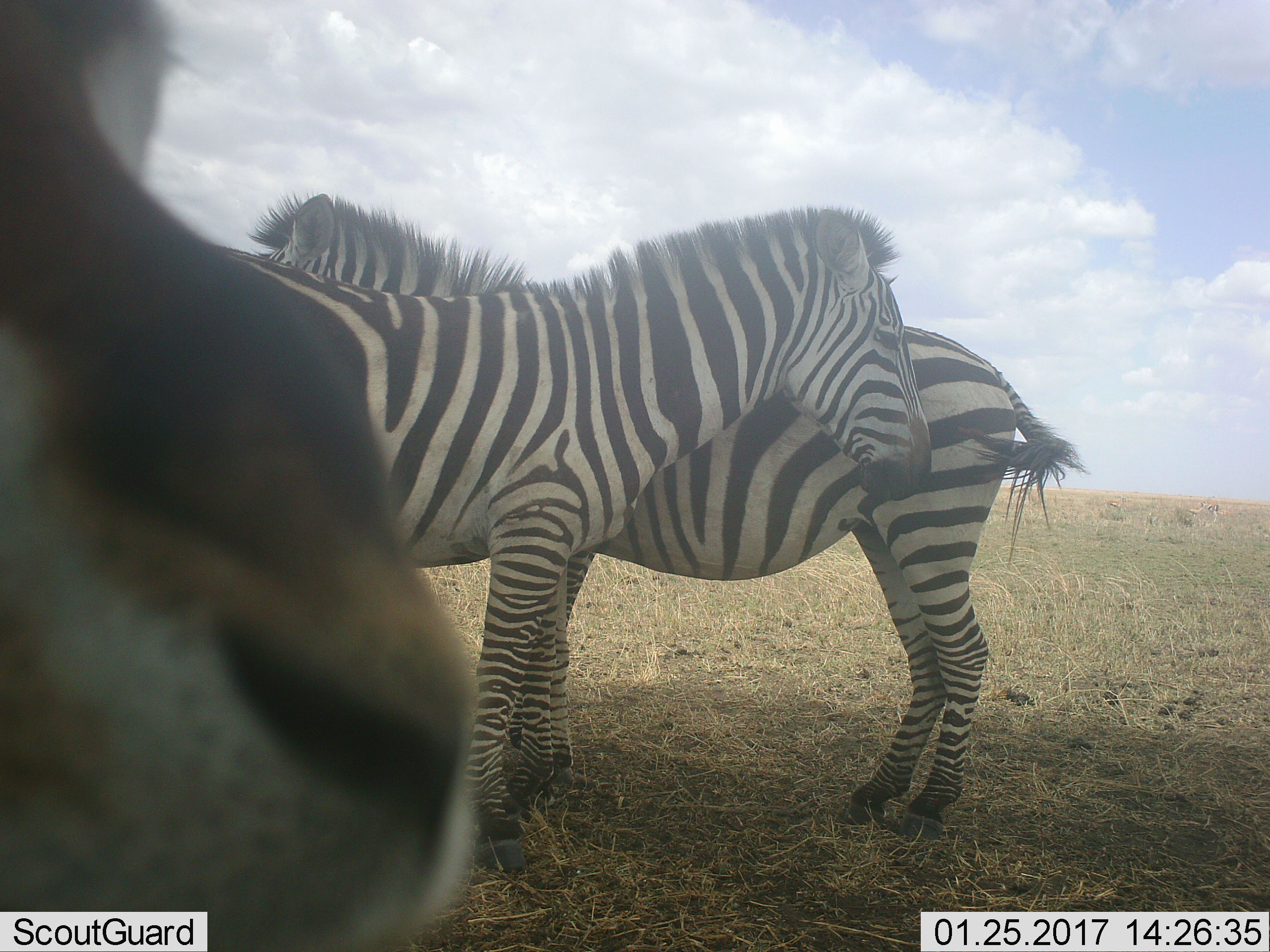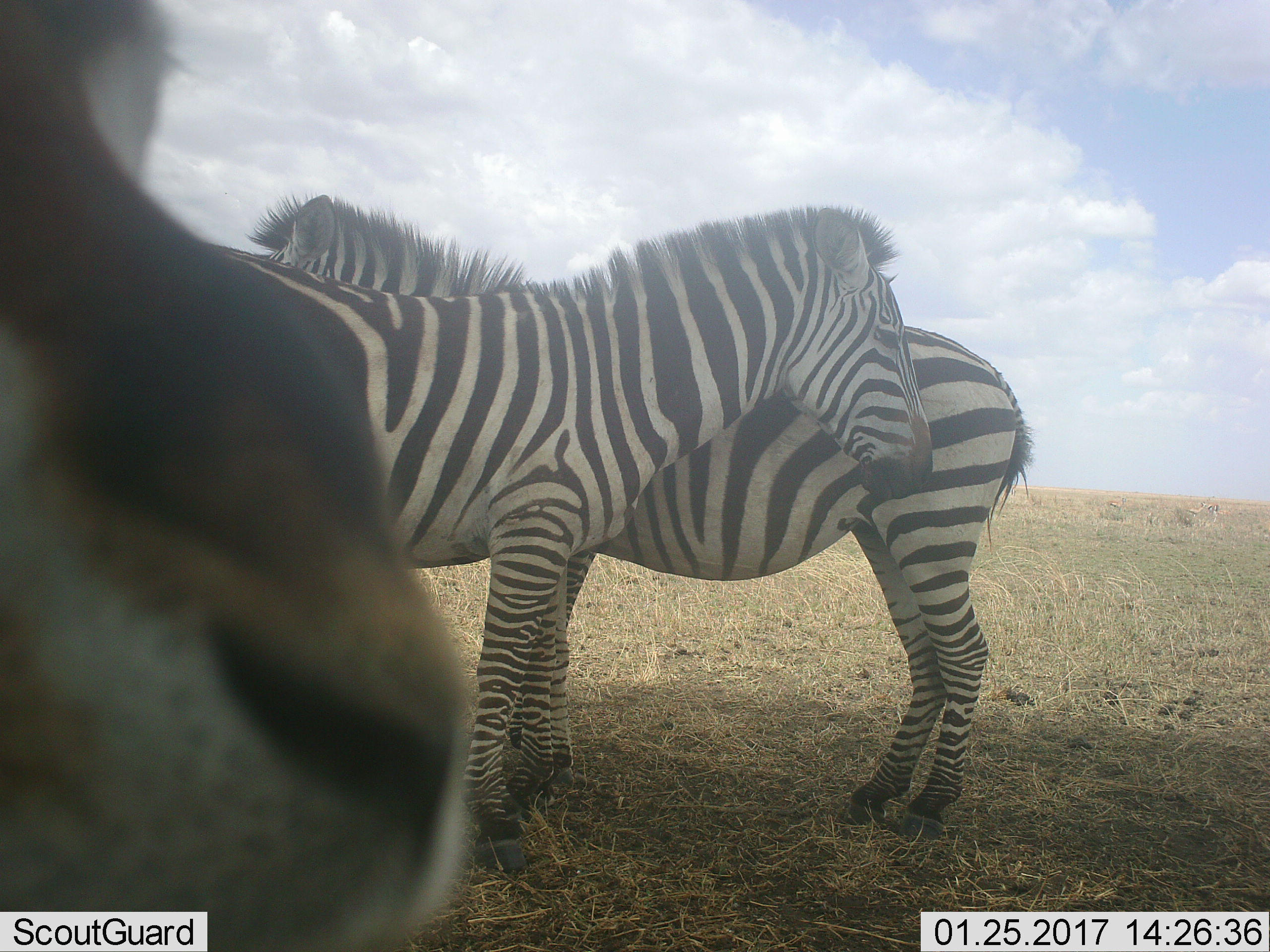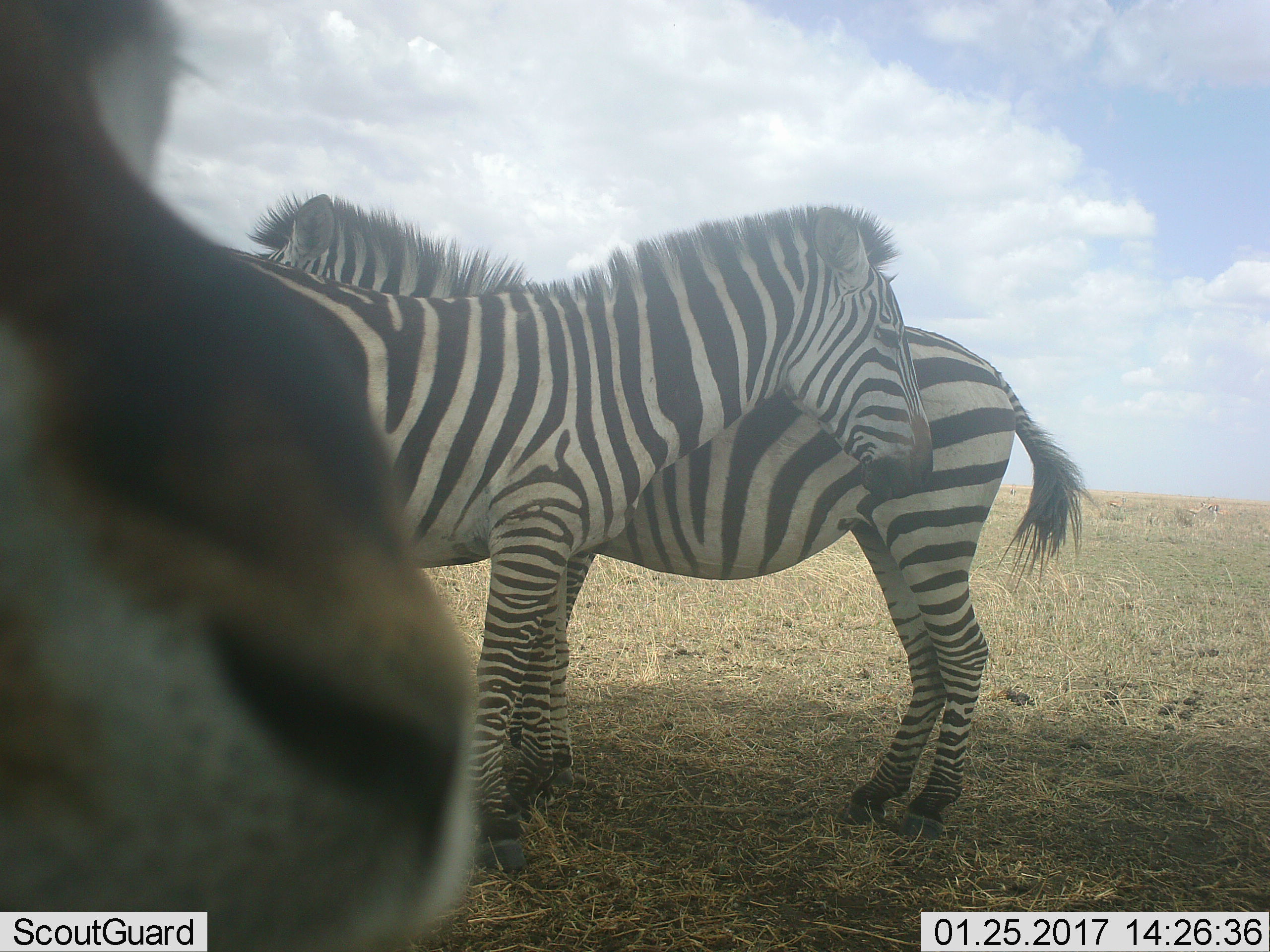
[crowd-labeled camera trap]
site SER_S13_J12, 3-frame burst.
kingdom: Animalia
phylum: Chordata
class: Mammalia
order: Perissodactyla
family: Equidae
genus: Equus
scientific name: Equus quagga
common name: plains zebra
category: zebraplains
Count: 3.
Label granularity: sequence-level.